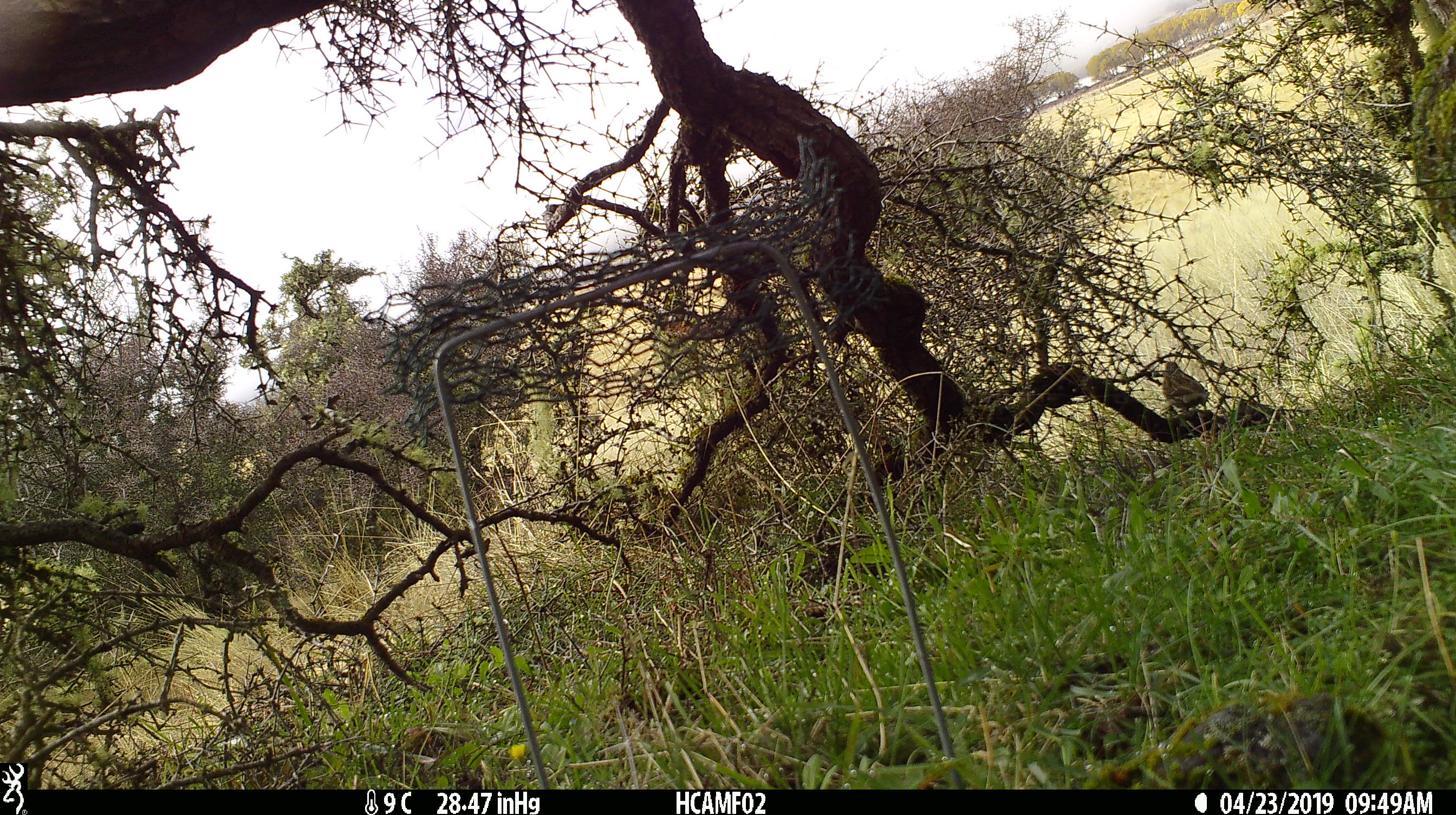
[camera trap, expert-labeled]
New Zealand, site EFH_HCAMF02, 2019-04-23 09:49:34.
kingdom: Animalia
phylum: Chordata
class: Aves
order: Passeriformes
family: Turdidae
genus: Turdus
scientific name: Turdus merula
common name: eurasian blackbird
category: blackbird